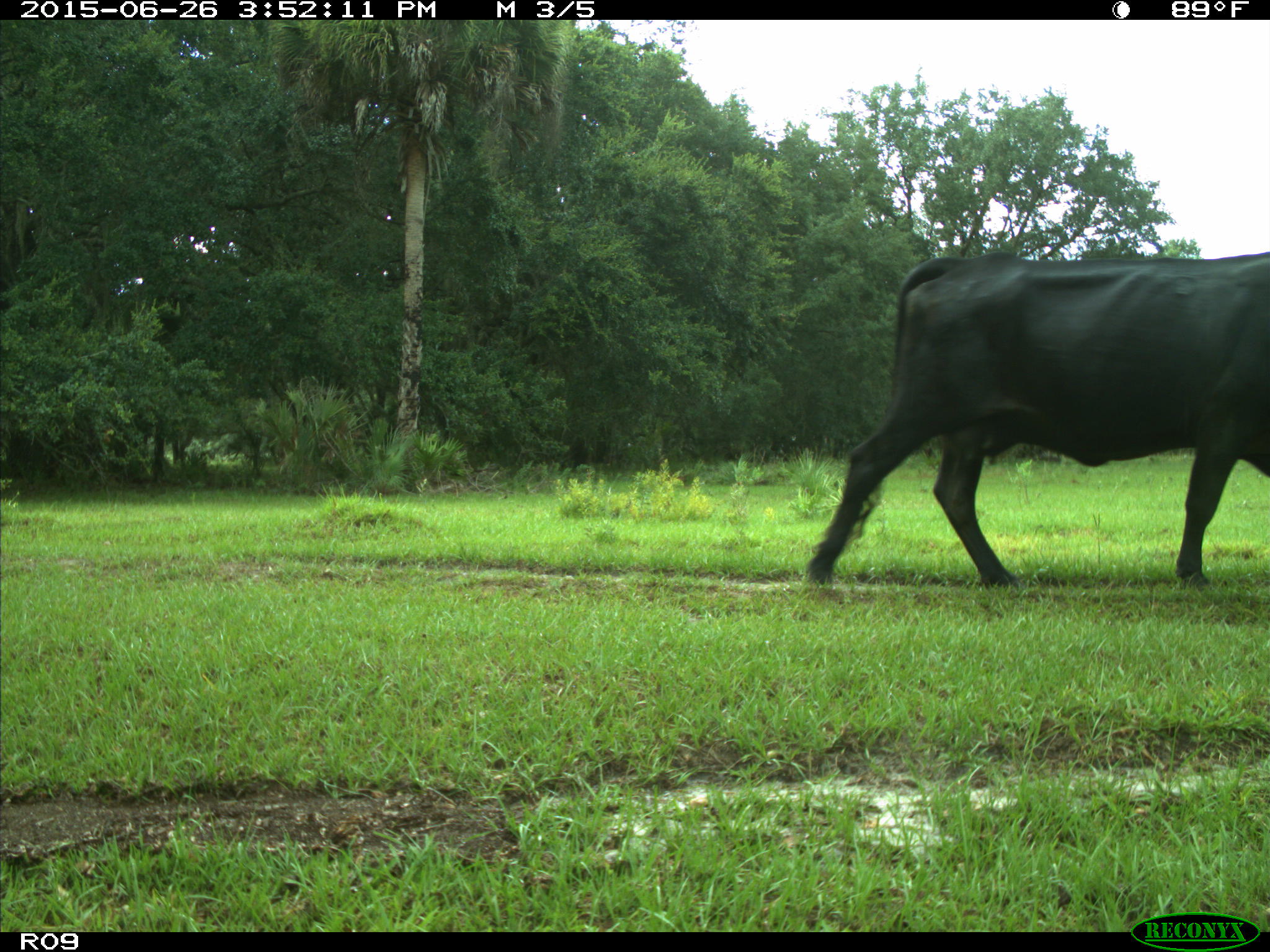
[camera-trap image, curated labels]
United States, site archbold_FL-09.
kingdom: Animalia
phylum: Chordata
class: Mammalia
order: Artiodactyla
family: Bovidae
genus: Bos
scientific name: Bos taurus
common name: domestic cow